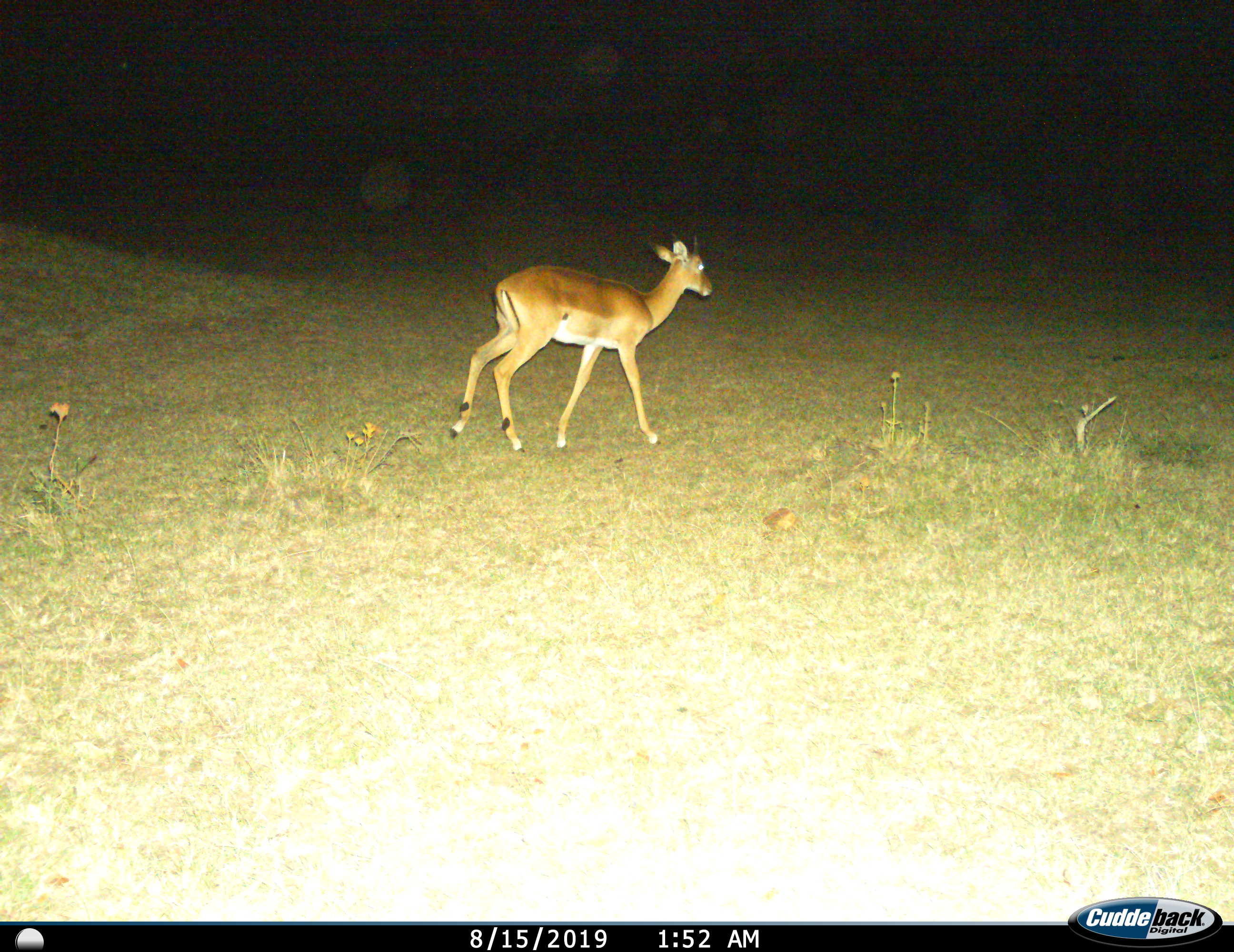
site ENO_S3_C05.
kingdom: Animalia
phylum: Chordata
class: Mammalia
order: Artiodactyla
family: Bovidae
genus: Aepyceros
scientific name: Aepyceros melampus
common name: impala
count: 1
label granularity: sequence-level